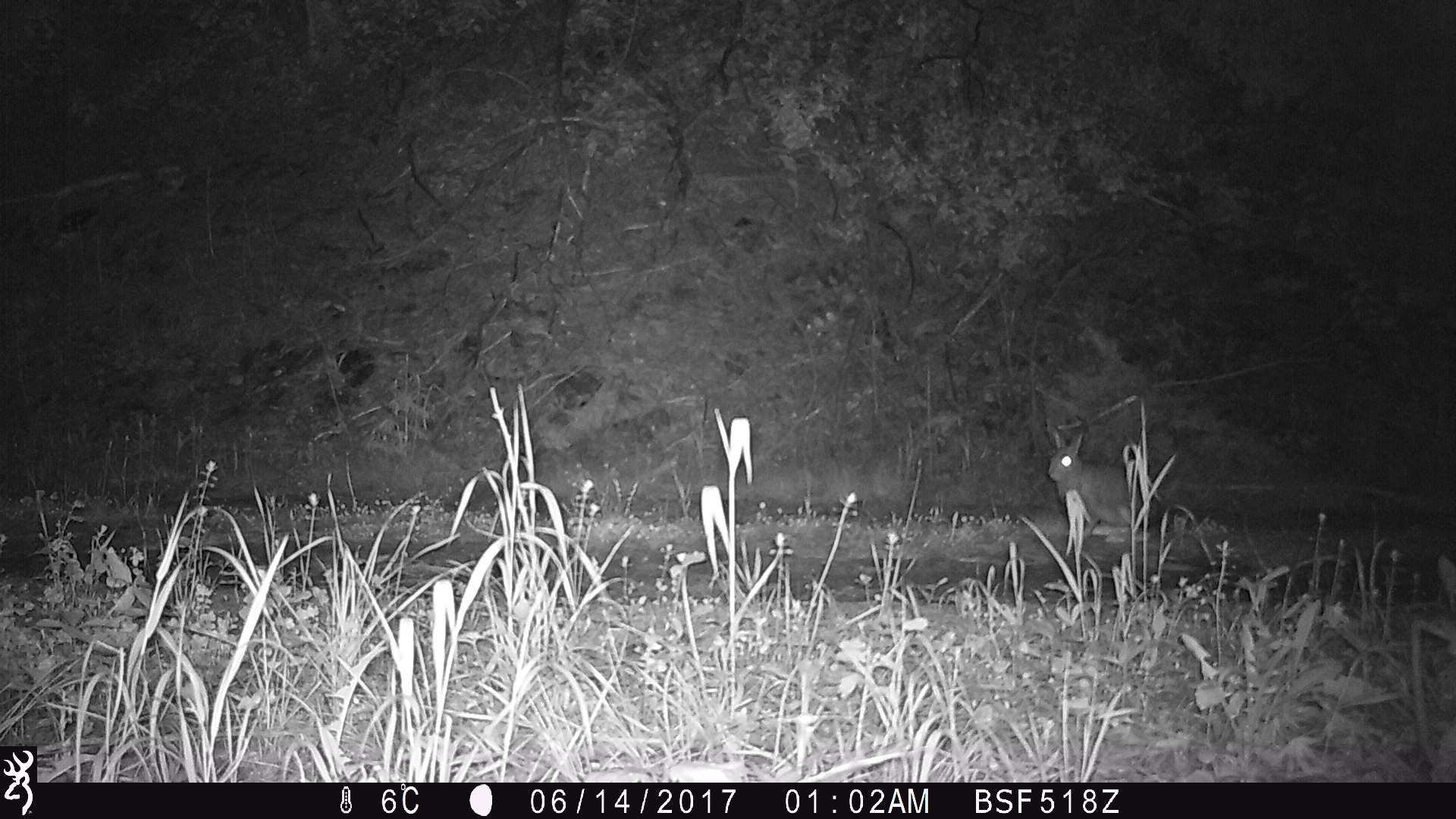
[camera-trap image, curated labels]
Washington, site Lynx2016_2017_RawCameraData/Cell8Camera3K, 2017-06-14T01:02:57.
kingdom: Animalia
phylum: Chordata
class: Mammalia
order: Lagomorpha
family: Leporidae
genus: Lepus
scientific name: Lepus americanus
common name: snowshoe hare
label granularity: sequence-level